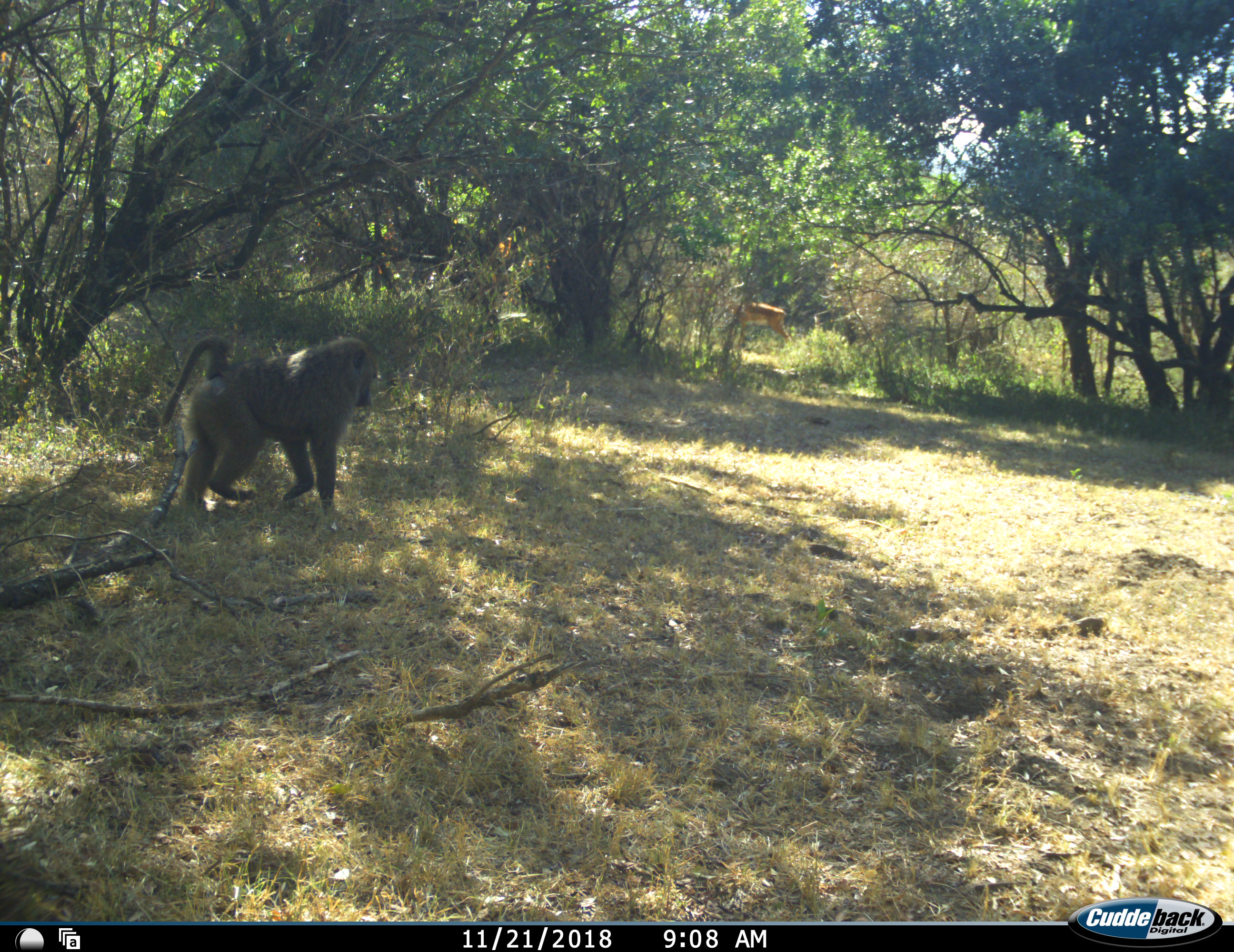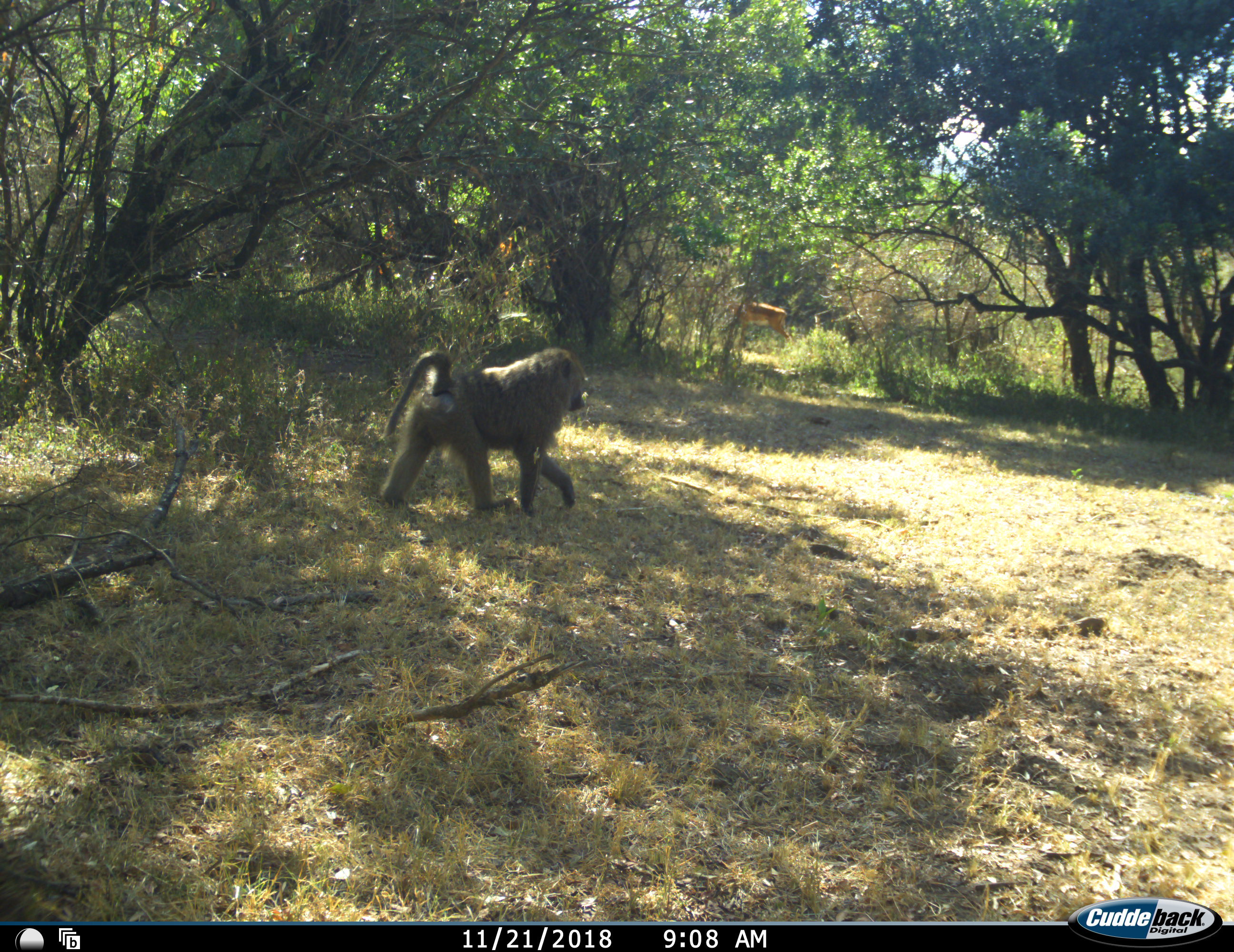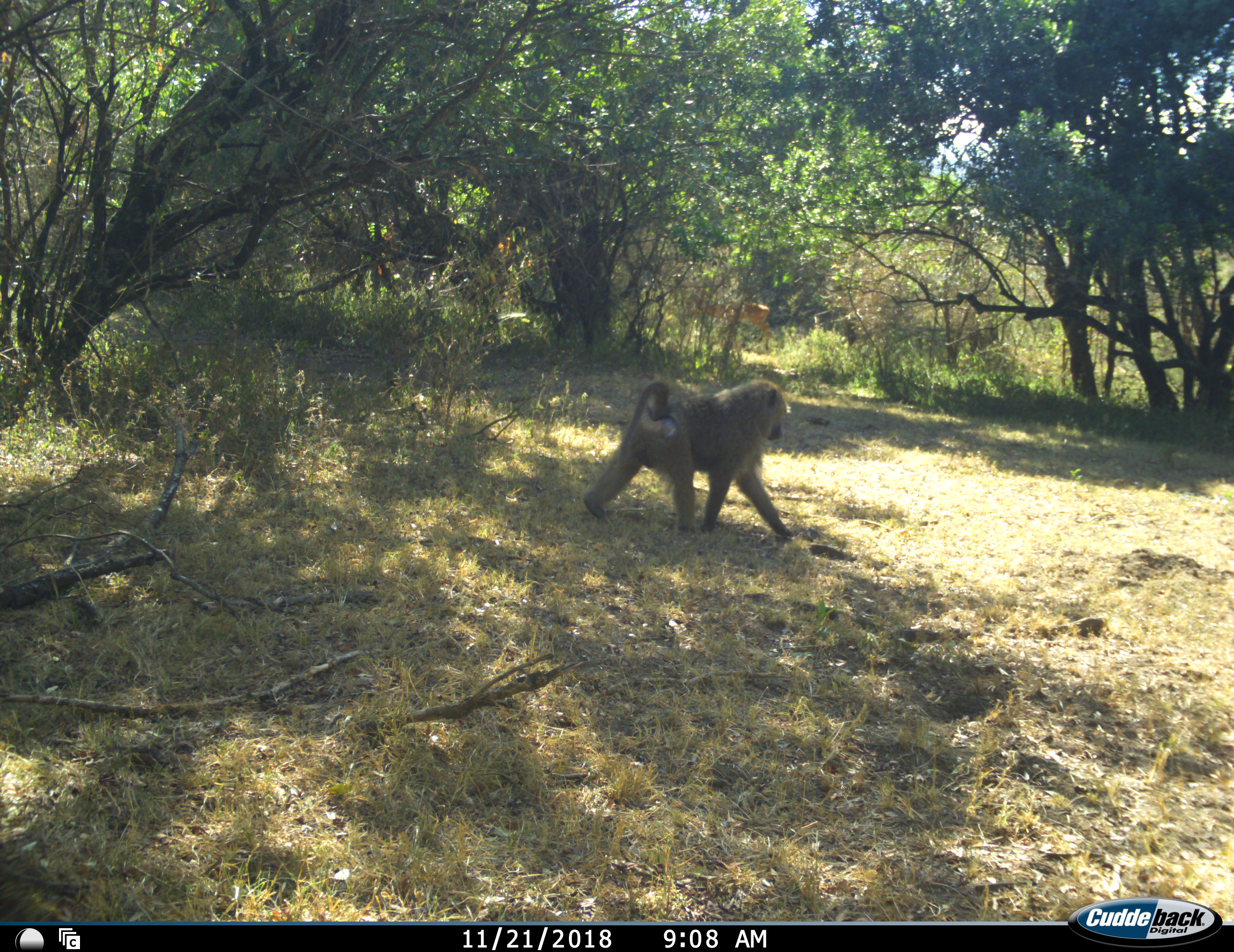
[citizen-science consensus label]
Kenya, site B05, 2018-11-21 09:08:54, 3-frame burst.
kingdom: Animalia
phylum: Chordata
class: Mammalia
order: Primates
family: Cercopithecidae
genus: Papio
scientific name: Papio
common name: baboon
Baboon (Papio), count 1. Behavior (volunteer vote fractions): standing 0%, resting 0%, moving 100%, interacting 0%. Young present (vote fraction): 0%. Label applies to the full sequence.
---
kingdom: Animalia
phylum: Chordata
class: Mammalia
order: Artiodactyla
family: Bovidae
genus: Aepyceros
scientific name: Aepyceros melampus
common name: impala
Impala (Aepyceros melampus), count 1. Behavior (volunteer vote fractions): standing 67%, resting 0%, moving 67%, interacting 0%. Young present (vote fraction): 0%. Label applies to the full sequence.